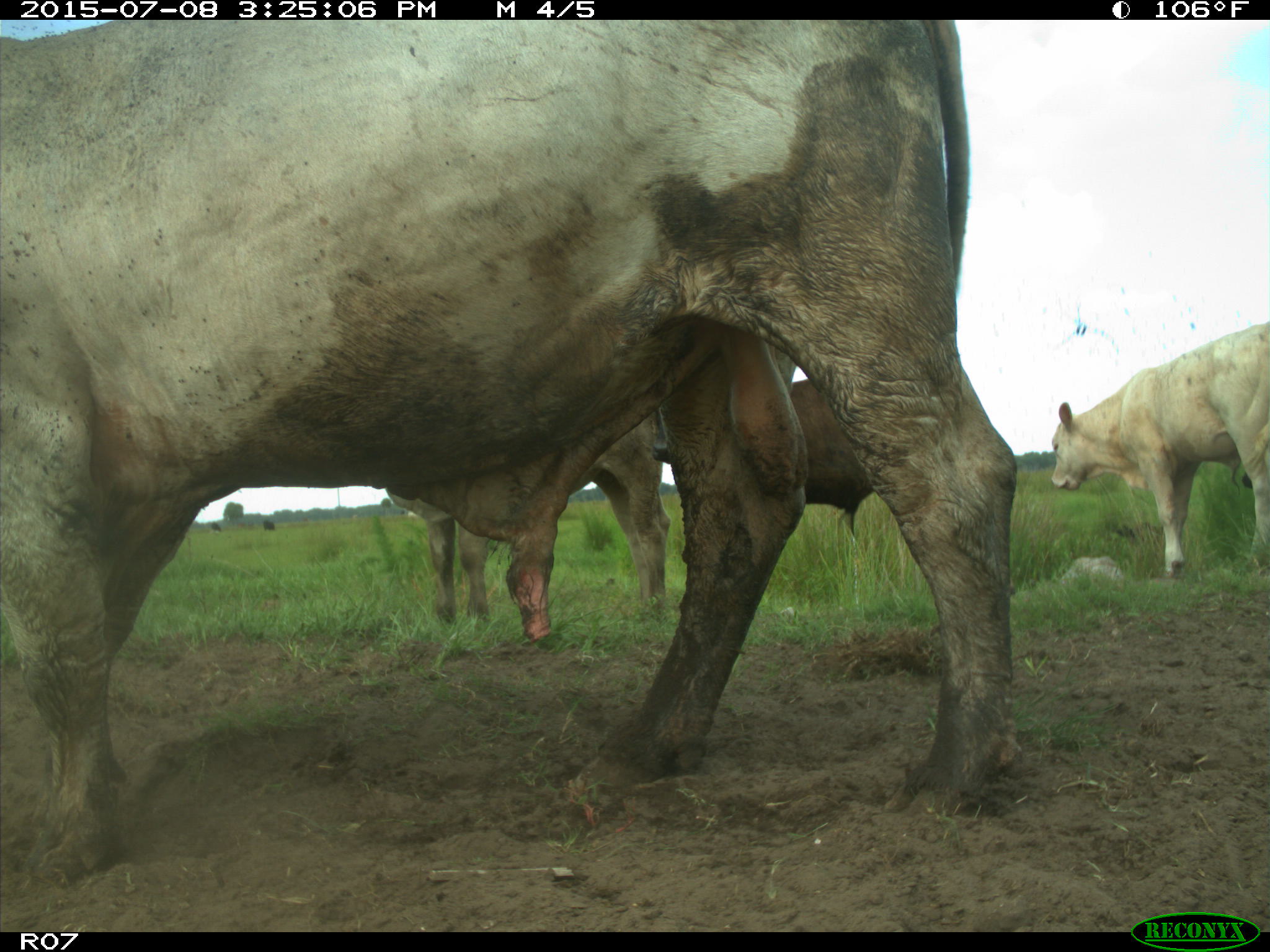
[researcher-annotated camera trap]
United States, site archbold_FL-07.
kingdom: Animalia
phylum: Chordata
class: Mammalia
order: Artiodactyla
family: Bovidae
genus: Bos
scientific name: Bos taurus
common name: domestic cow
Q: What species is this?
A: Bos taurus (domestic cow).